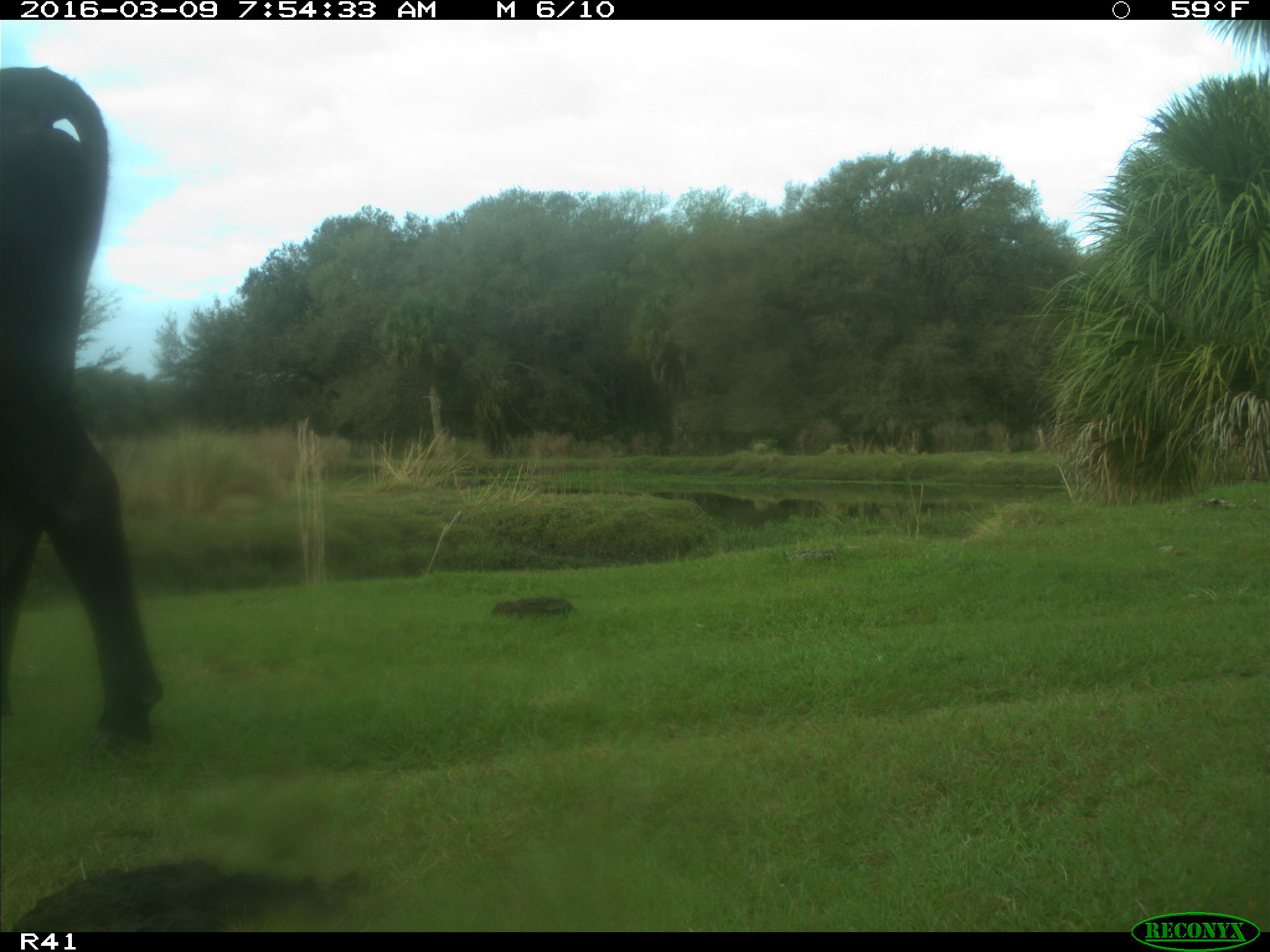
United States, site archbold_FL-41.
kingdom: Animalia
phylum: Chordata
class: Mammalia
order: Artiodactyla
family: Bovidae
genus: Bos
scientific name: Bos taurus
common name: domestic cow